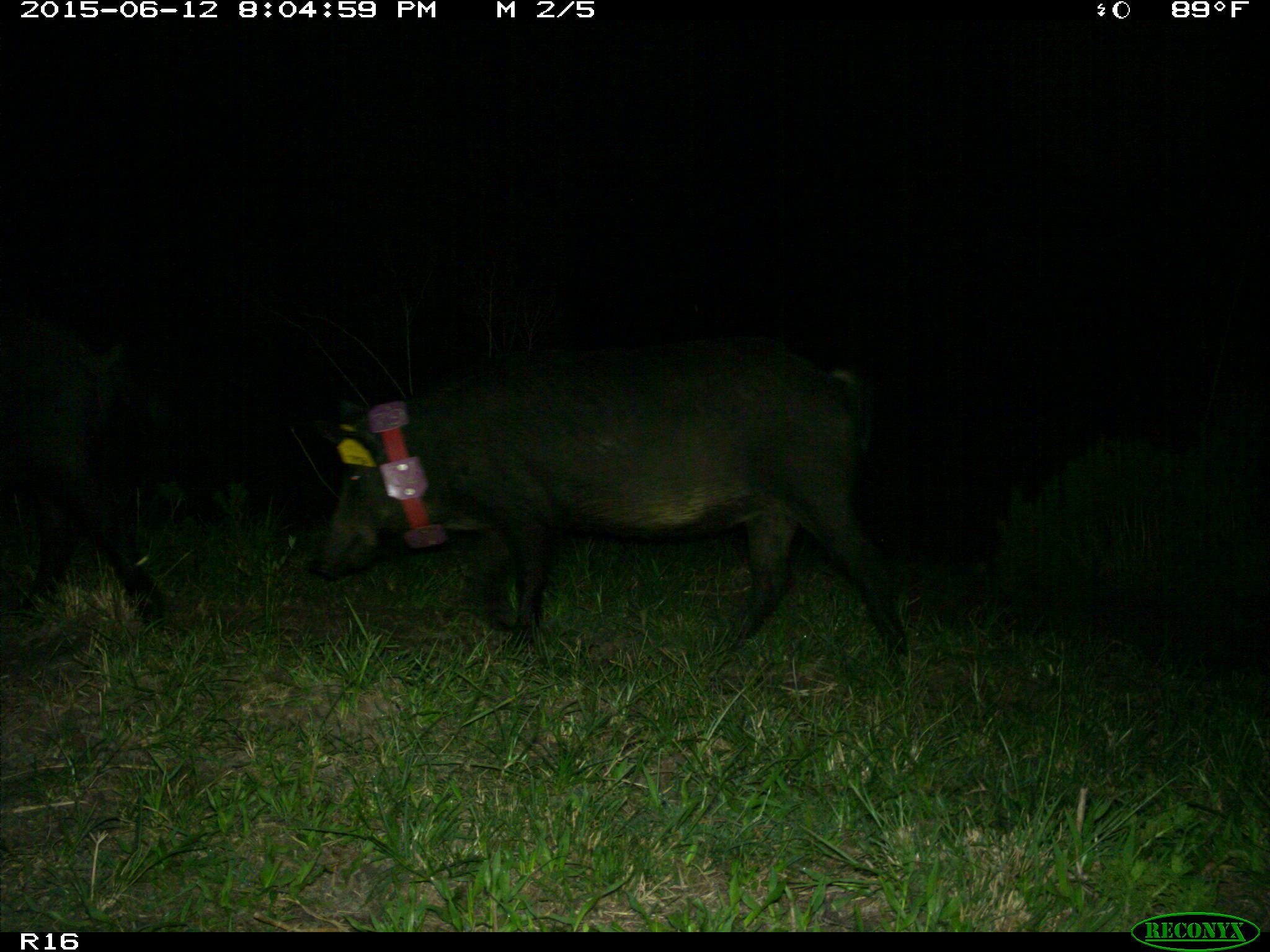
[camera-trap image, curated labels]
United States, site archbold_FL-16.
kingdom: Animalia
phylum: Chordata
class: Mammalia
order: Artiodactyla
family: Suidae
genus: Sus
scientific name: Sus scrofa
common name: wild boar